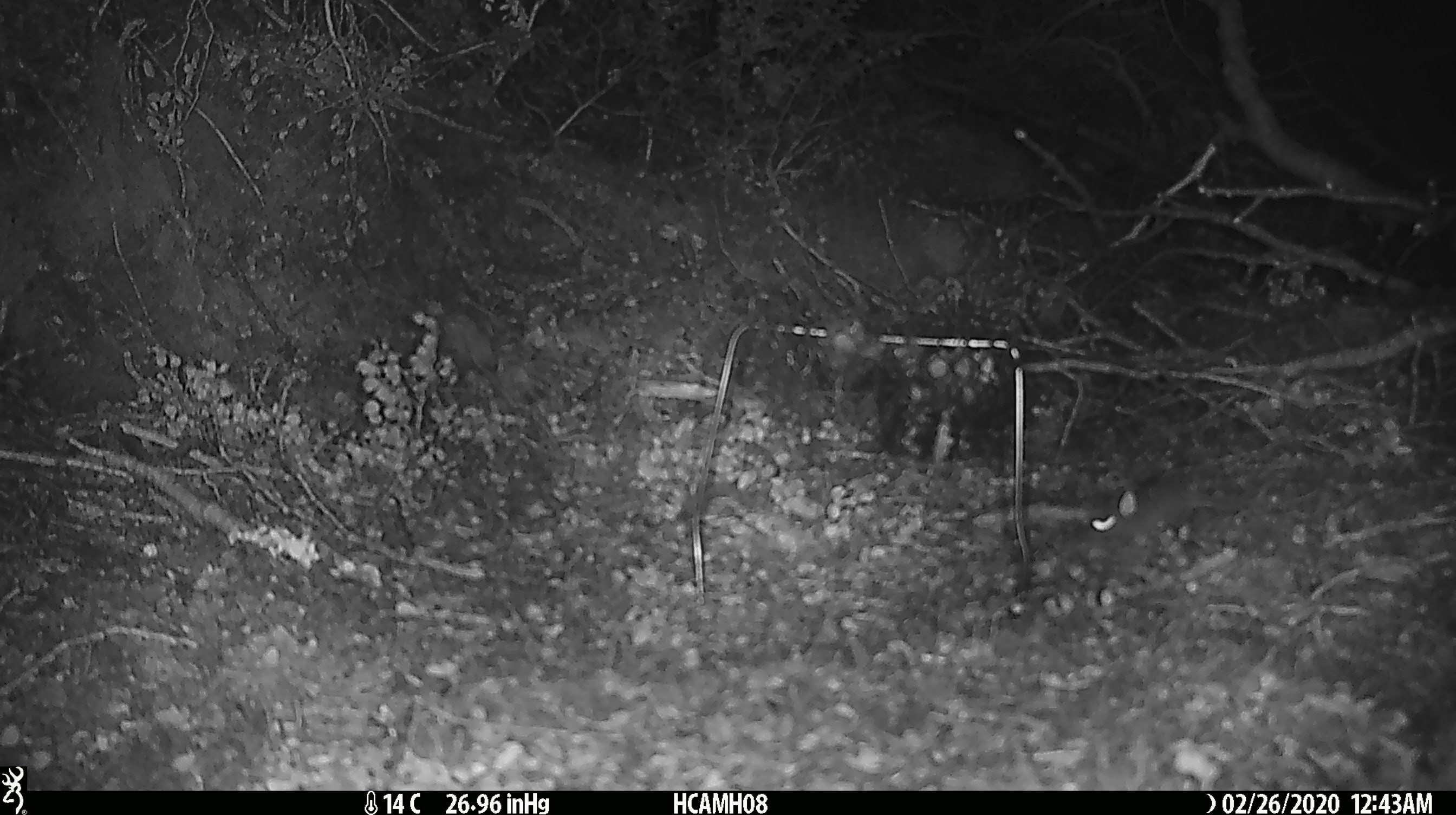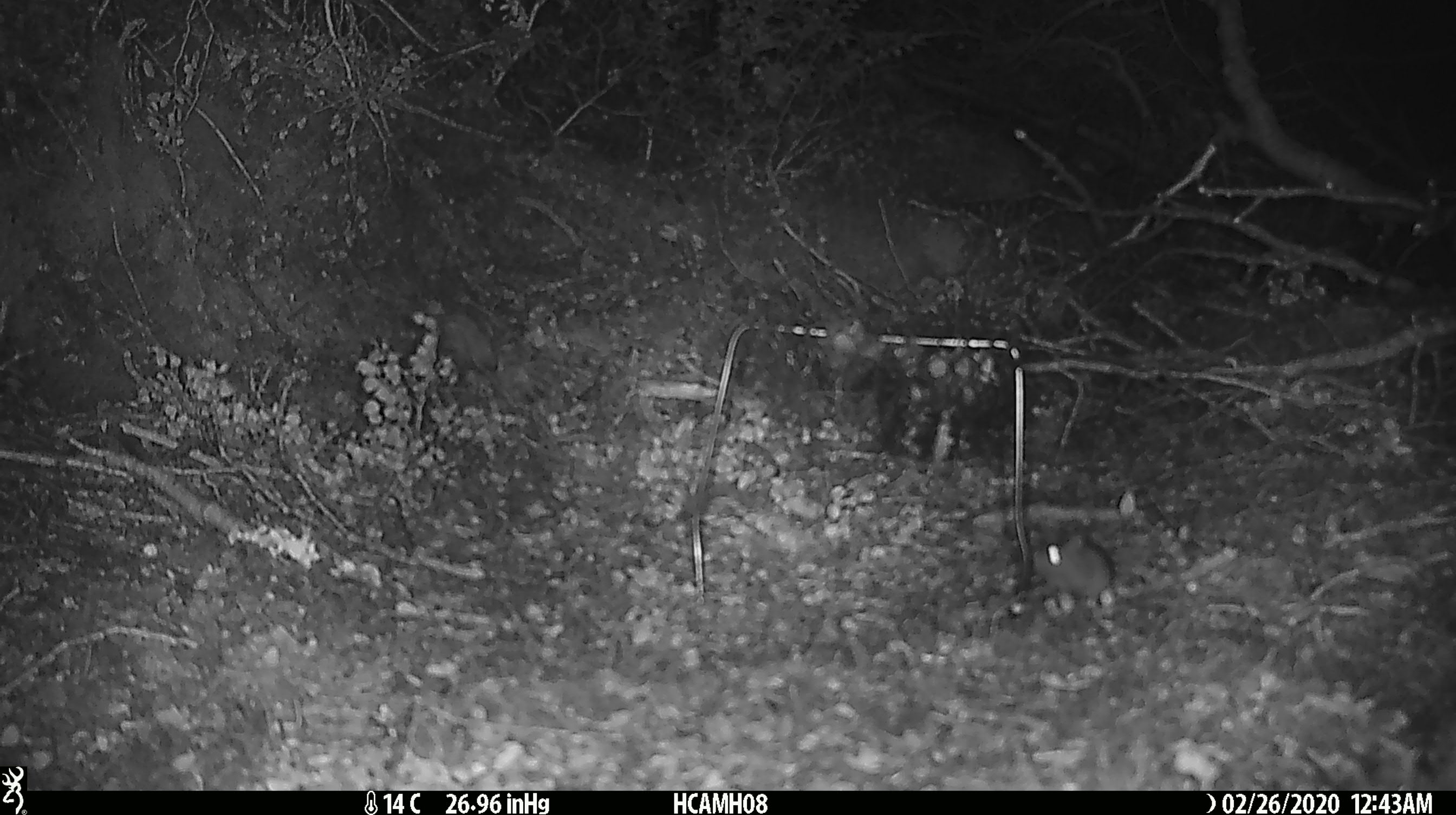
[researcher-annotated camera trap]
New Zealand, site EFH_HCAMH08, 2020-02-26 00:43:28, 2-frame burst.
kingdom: Animalia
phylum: Chordata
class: Mammalia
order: Rodentia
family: Muridae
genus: Mus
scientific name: Mus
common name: mouse